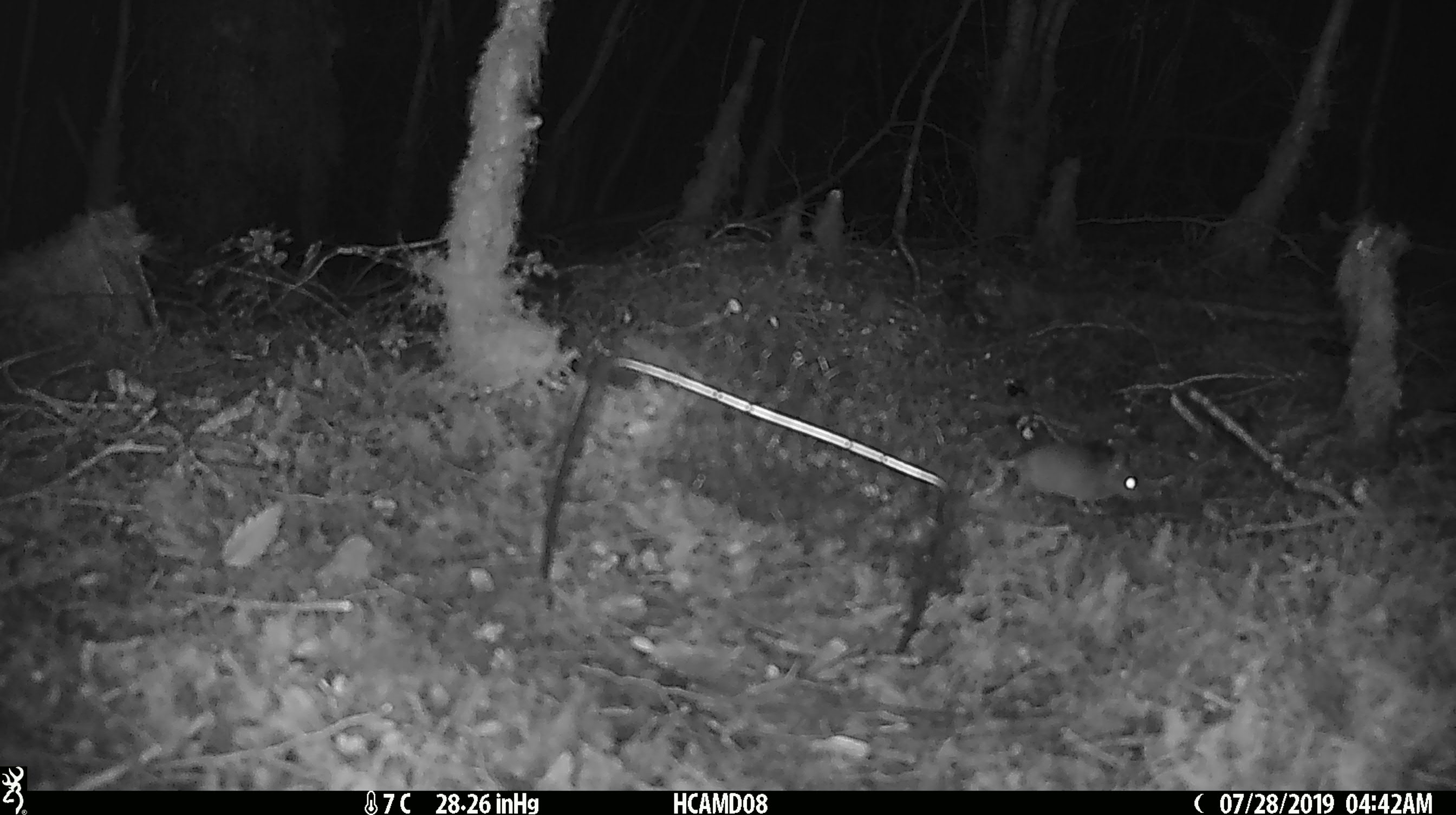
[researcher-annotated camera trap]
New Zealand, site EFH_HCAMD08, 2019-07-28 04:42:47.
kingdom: Animalia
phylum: Chordata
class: Mammalia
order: Rodentia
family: Muridae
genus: Mus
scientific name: Mus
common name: mouse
Mouse (Mus).